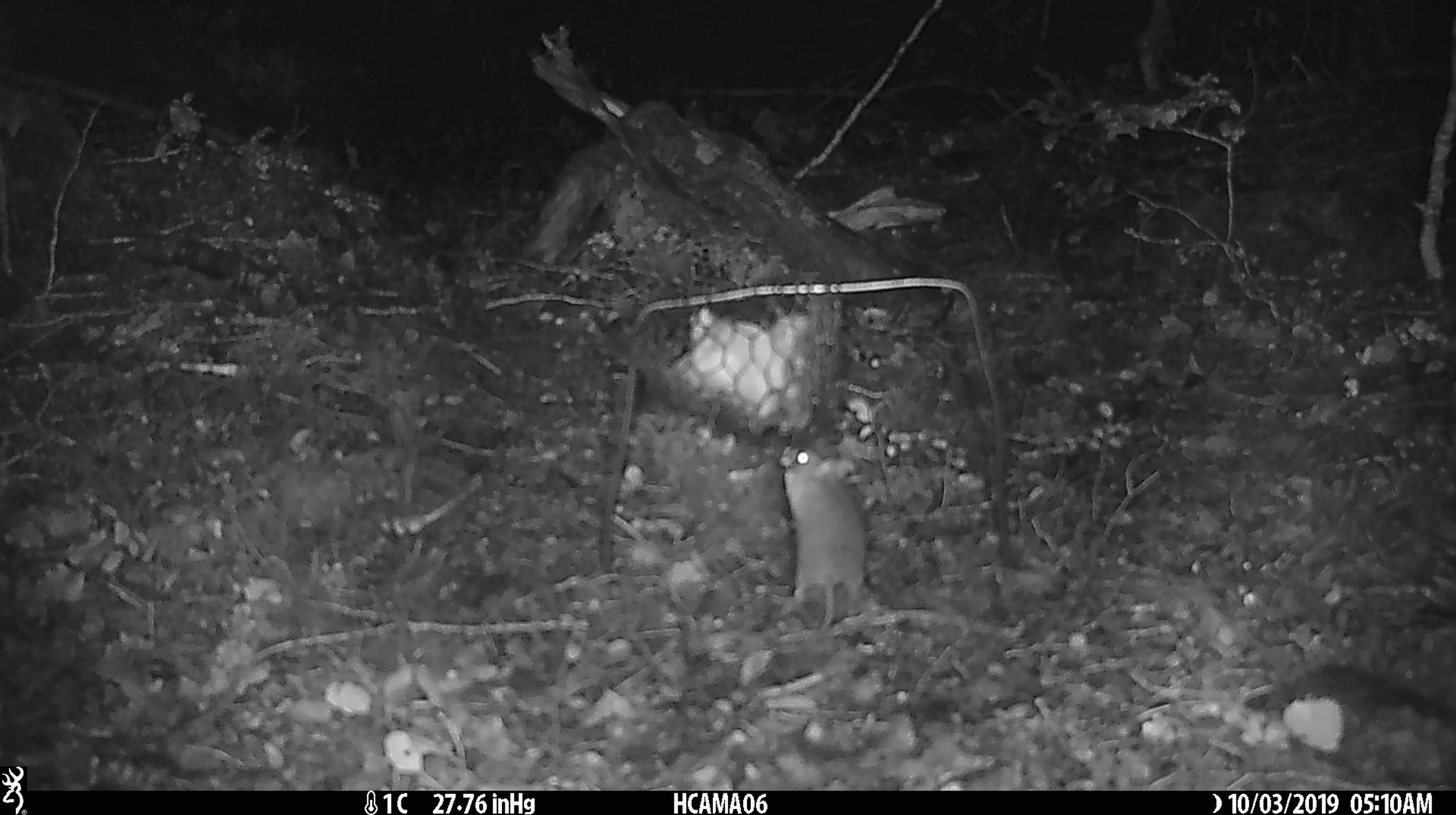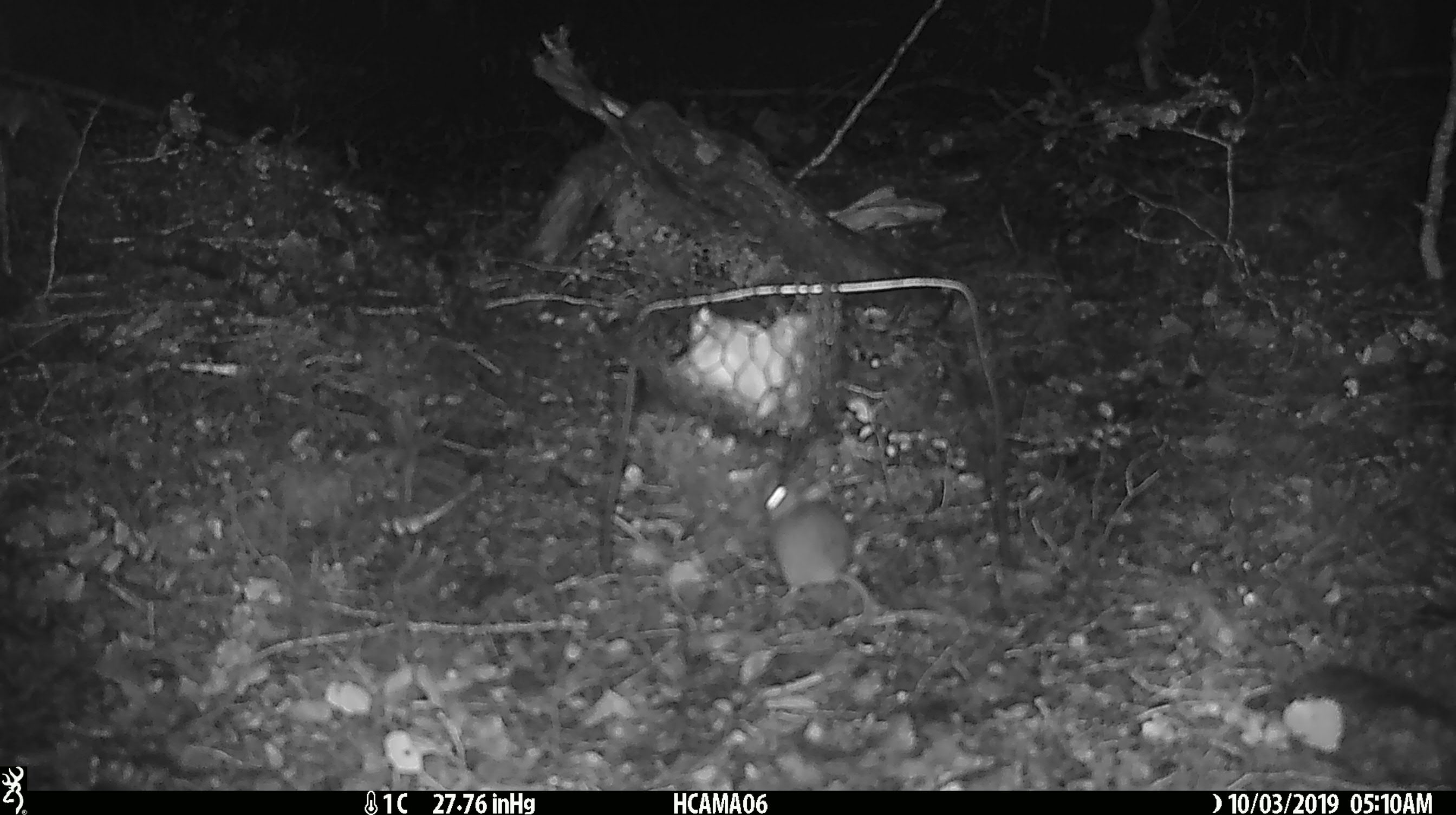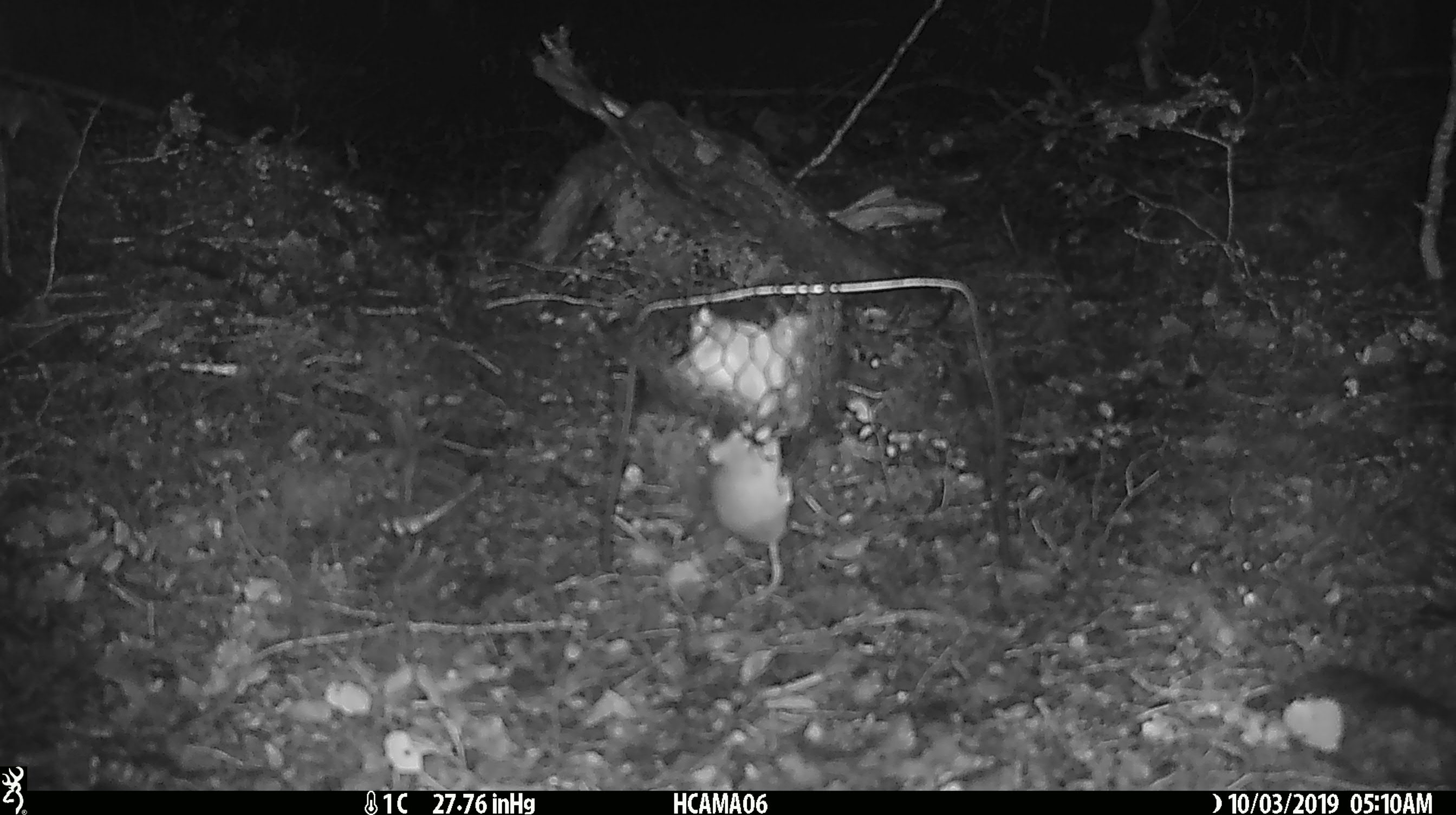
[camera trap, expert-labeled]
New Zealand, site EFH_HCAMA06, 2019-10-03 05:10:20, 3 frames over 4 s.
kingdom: Animalia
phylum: Chordata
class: Mammalia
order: Rodentia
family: Muridae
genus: Mus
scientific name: Mus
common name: mouse